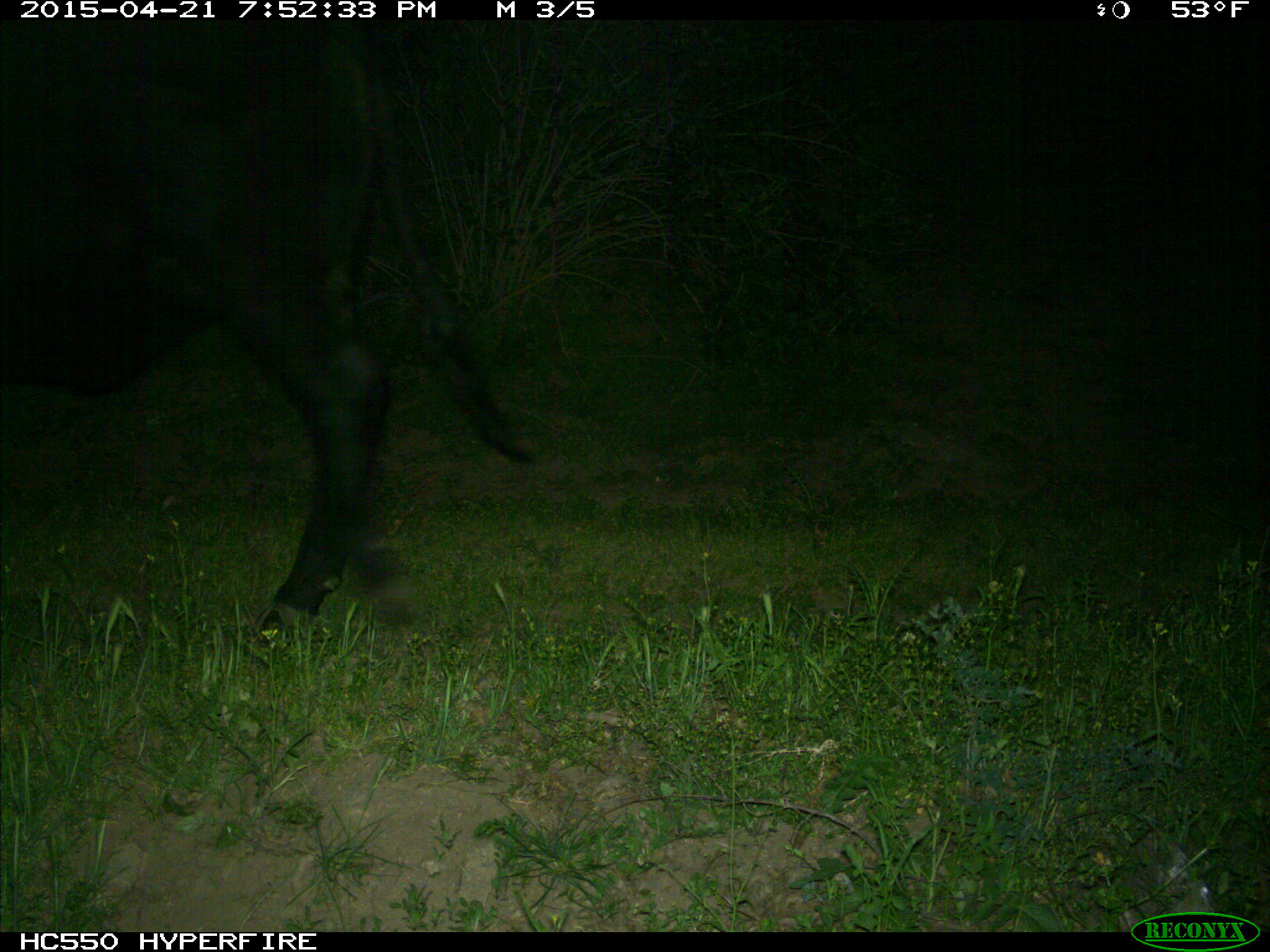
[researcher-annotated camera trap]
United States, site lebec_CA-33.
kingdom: Animalia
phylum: Chordata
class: Mammalia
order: Artiodactyla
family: Bovidae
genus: Bos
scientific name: Bos taurus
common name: domestic cow